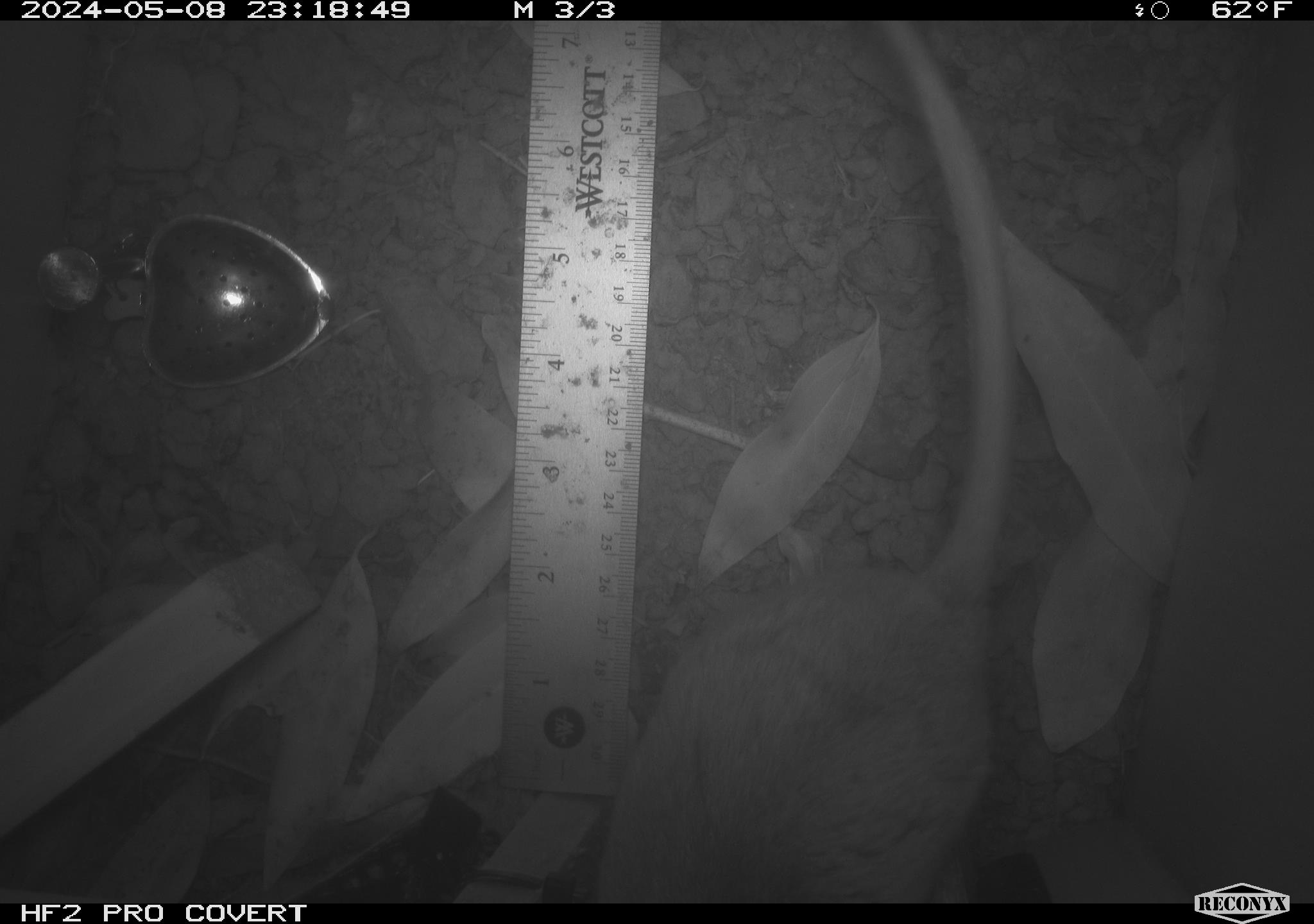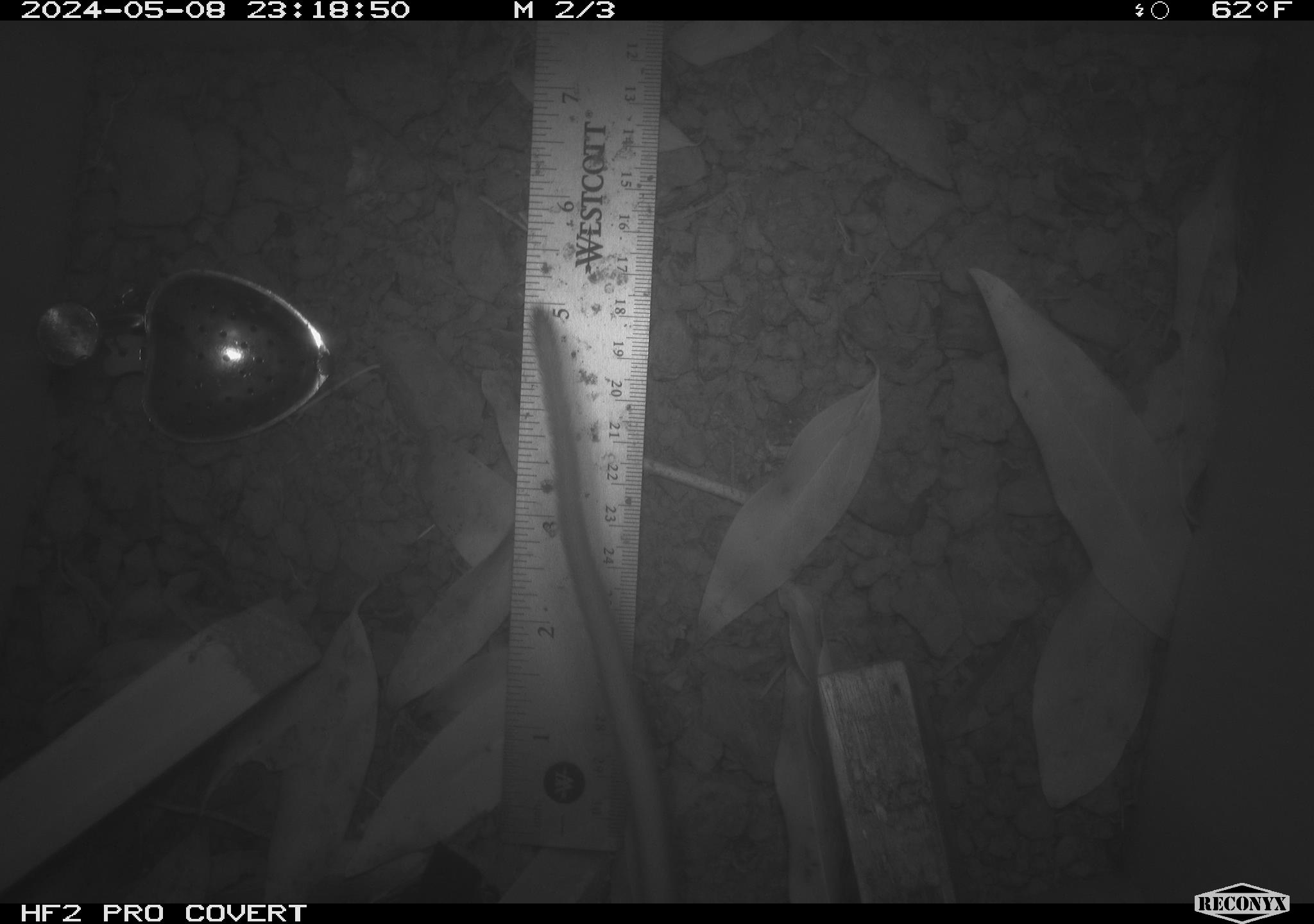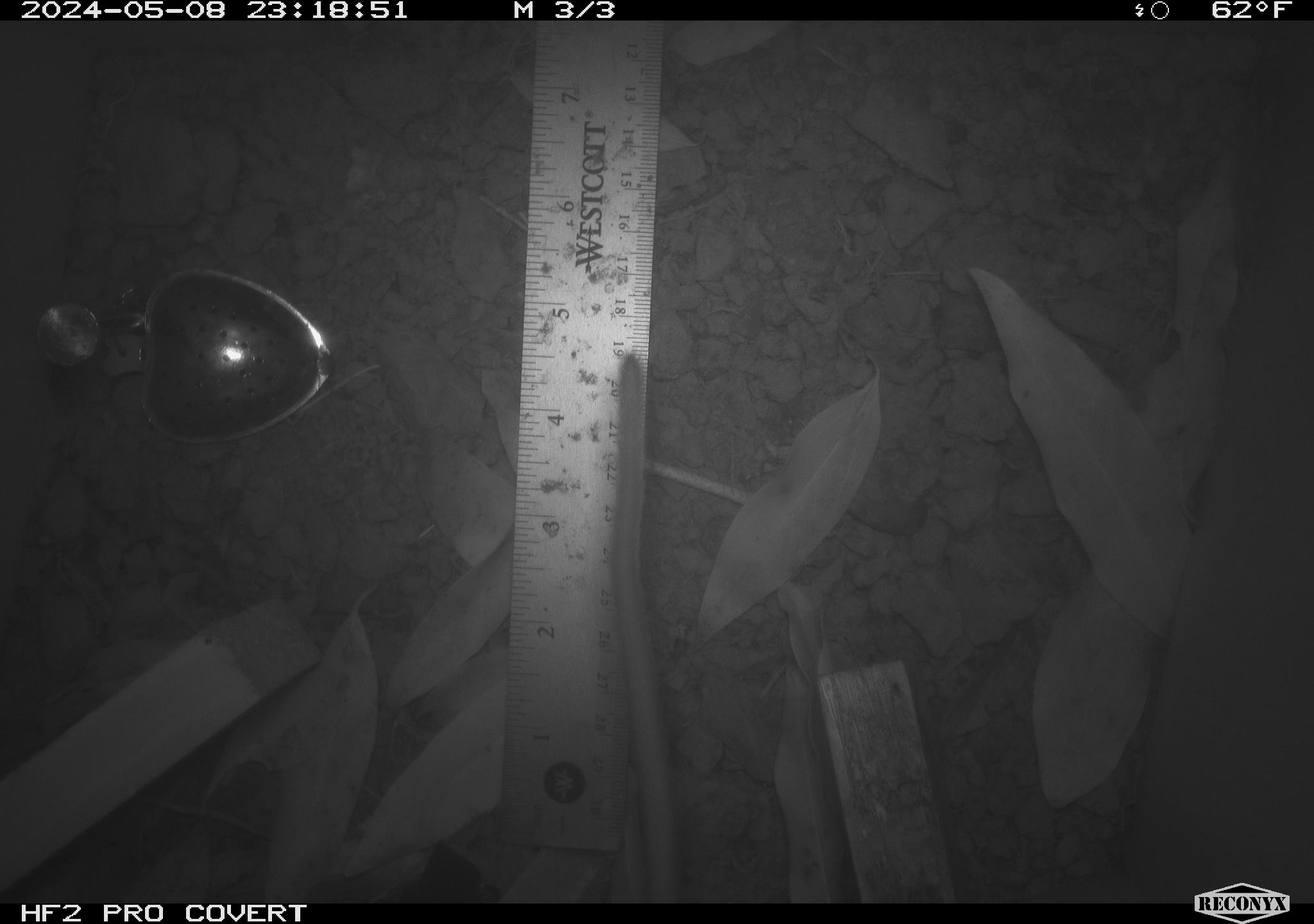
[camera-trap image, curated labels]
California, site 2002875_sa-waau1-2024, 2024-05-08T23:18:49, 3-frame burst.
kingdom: Animalia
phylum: Chordata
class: Mammalia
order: Rodentia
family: Cricetidae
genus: Neotoma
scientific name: Neotoma fuscipes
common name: dusky-footed woodrat